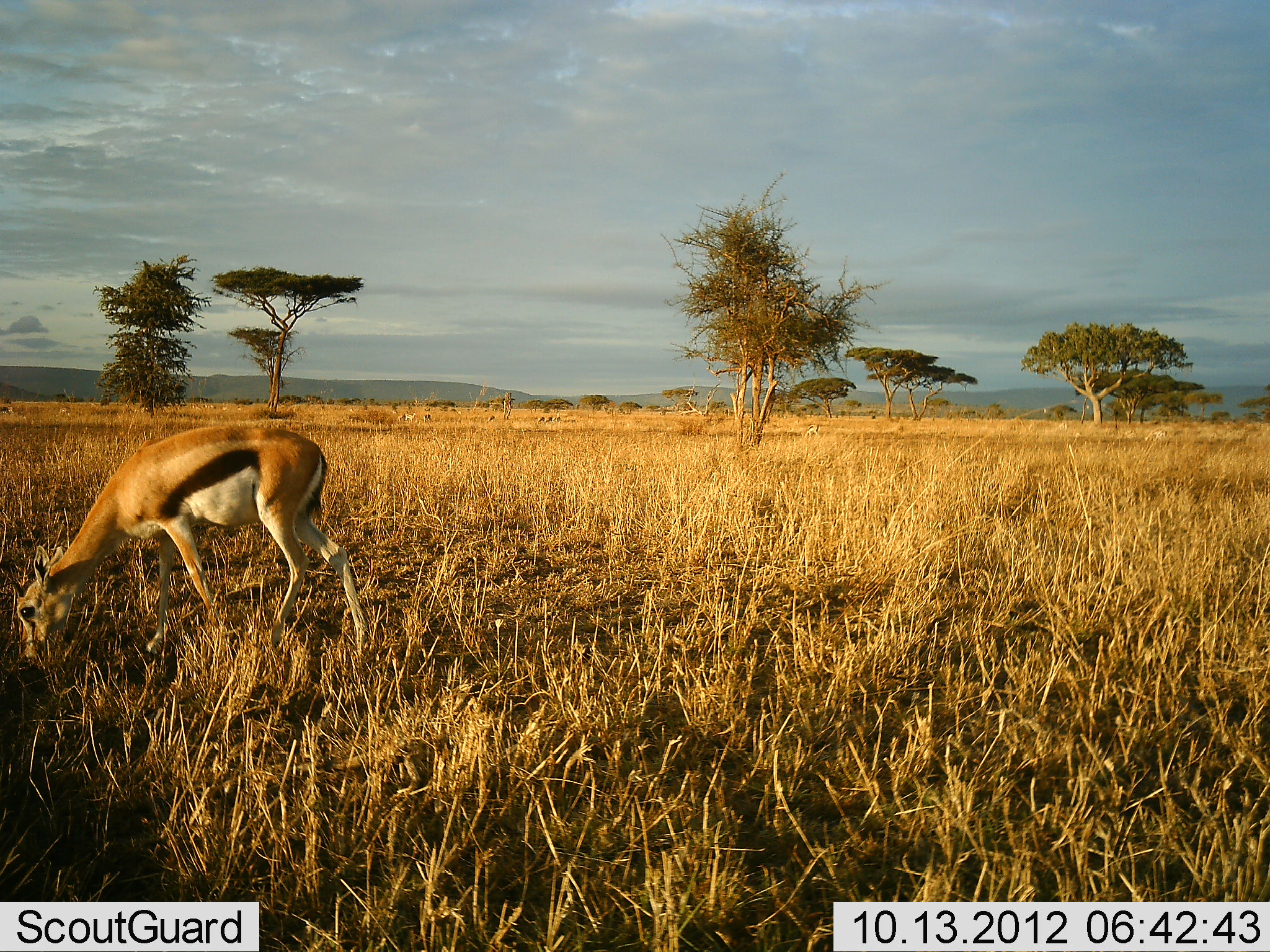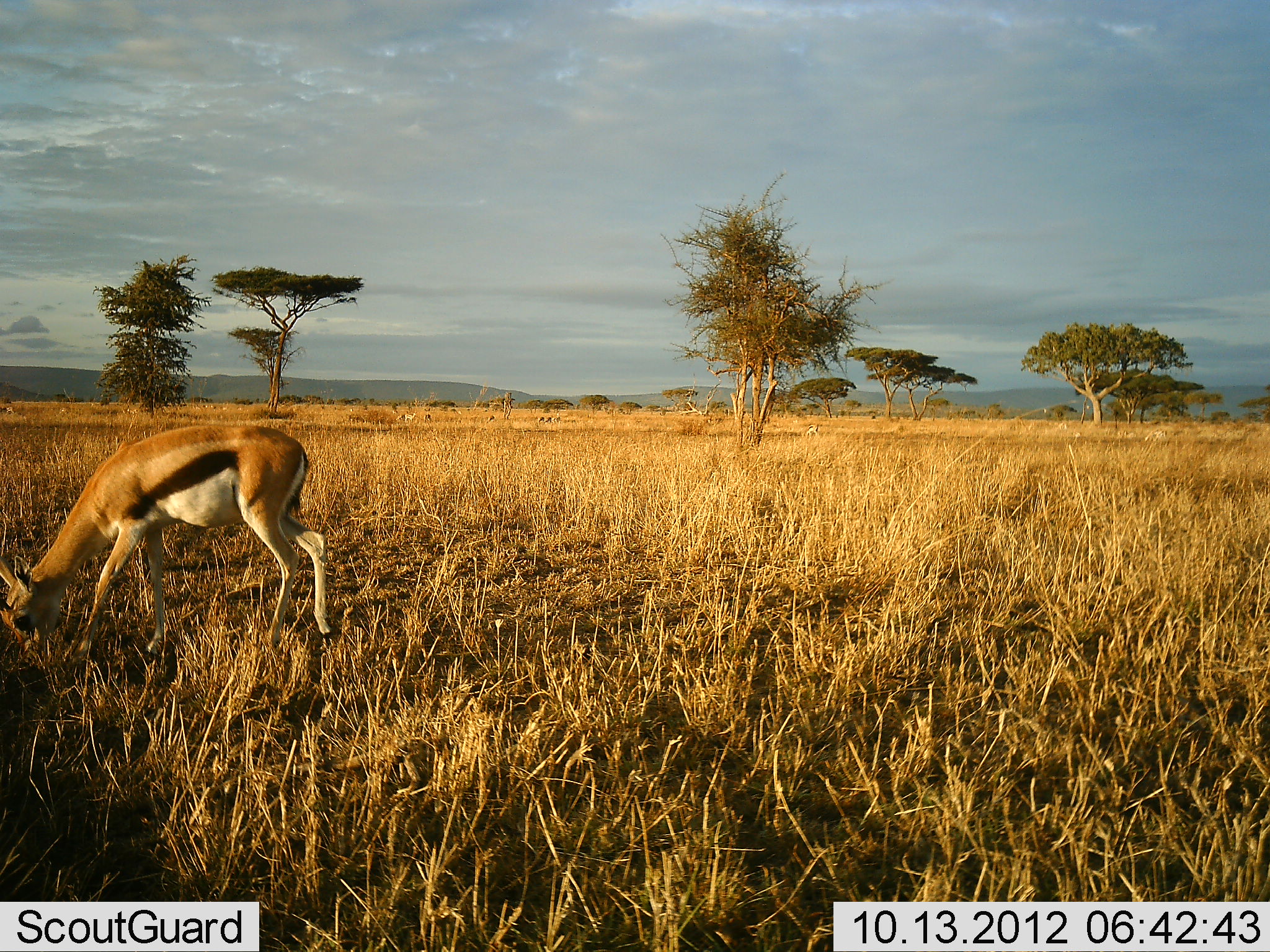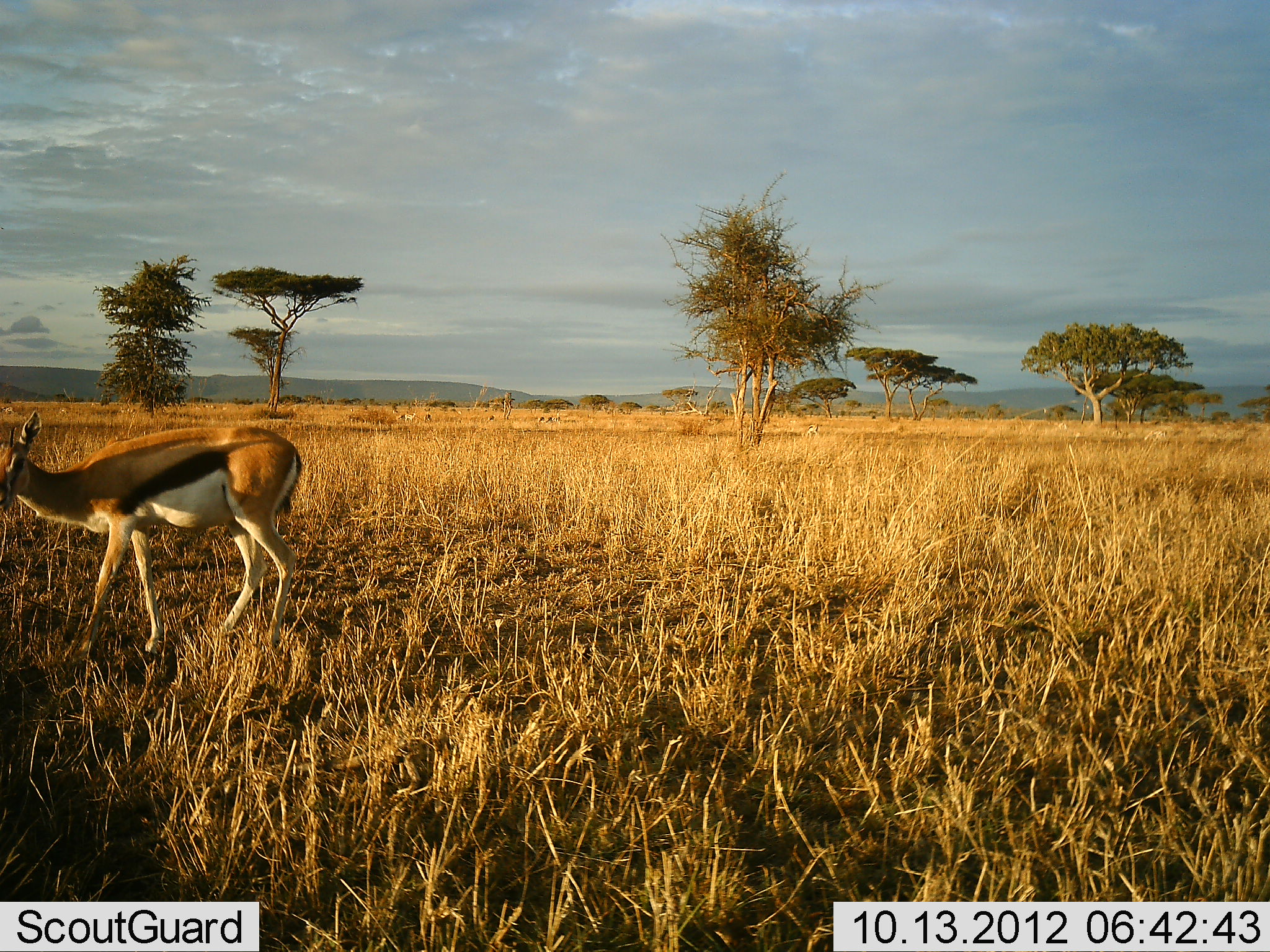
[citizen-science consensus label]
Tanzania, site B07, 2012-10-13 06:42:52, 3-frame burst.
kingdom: Animalia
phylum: Chordata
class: Mammalia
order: Artiodactyla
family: Bovidae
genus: Eudorcas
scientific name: Eudorcas thomsonii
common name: thomson's gazelle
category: gazellethomsons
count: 1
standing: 20%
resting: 0%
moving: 20%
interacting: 0%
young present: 0%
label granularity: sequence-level